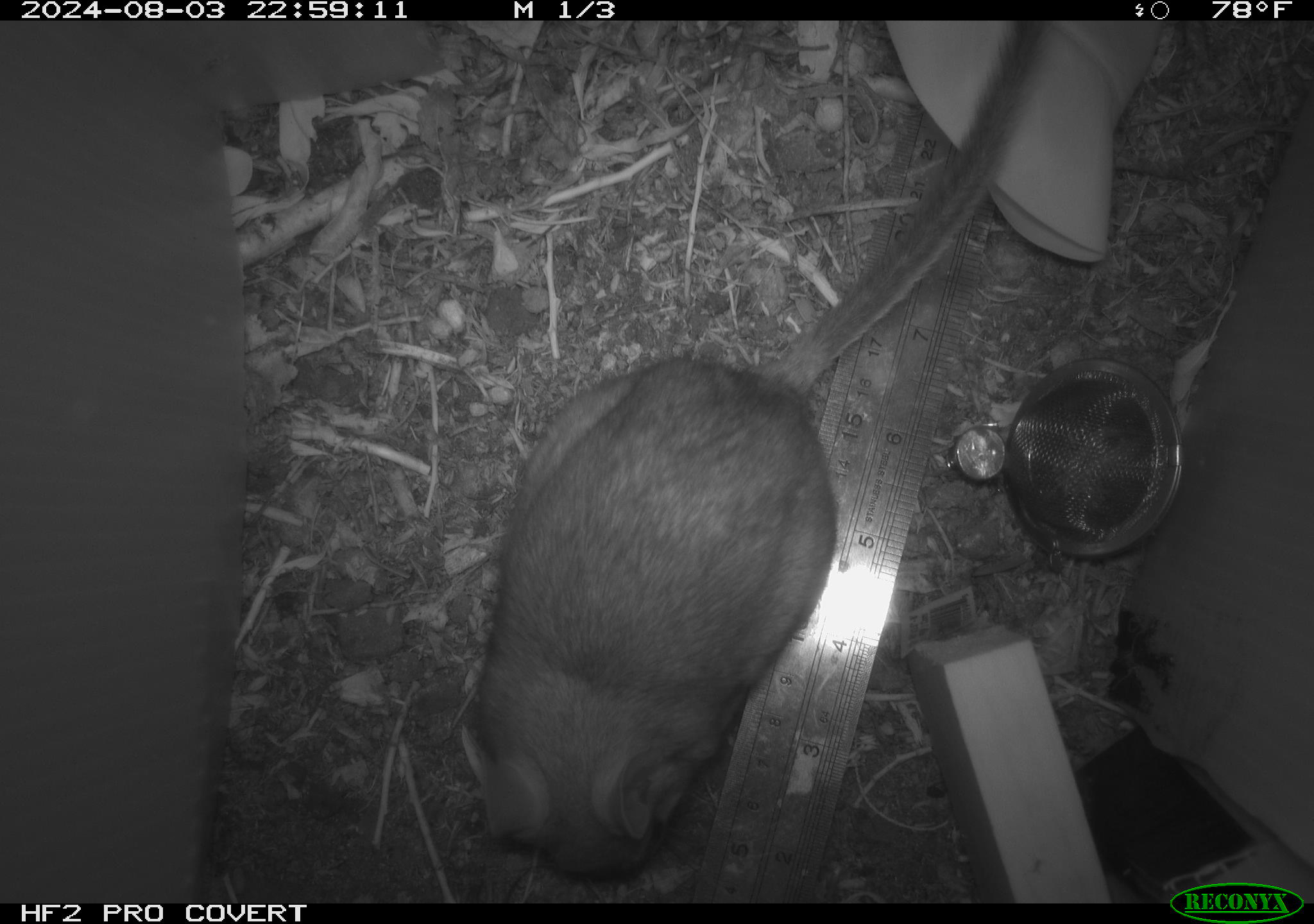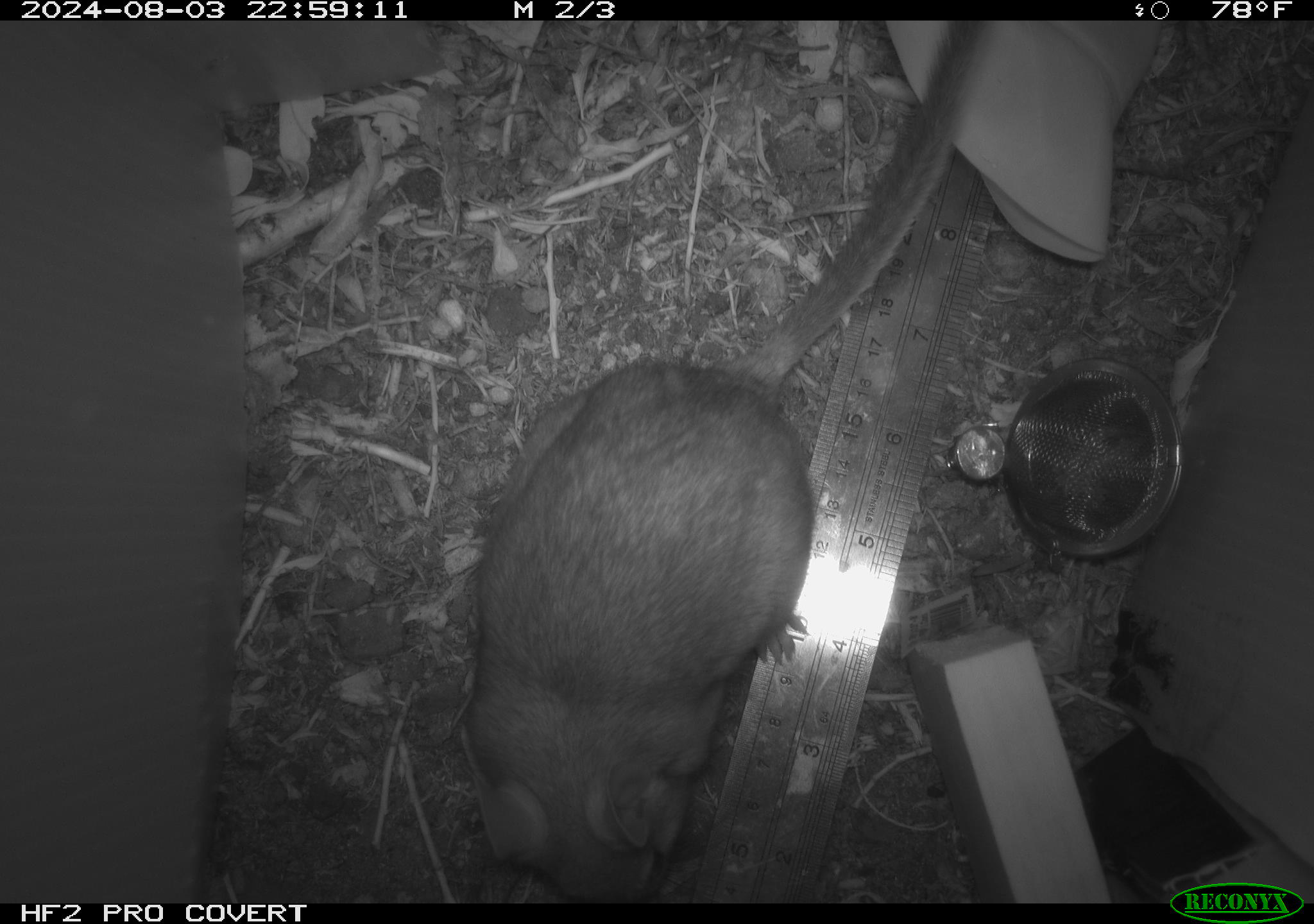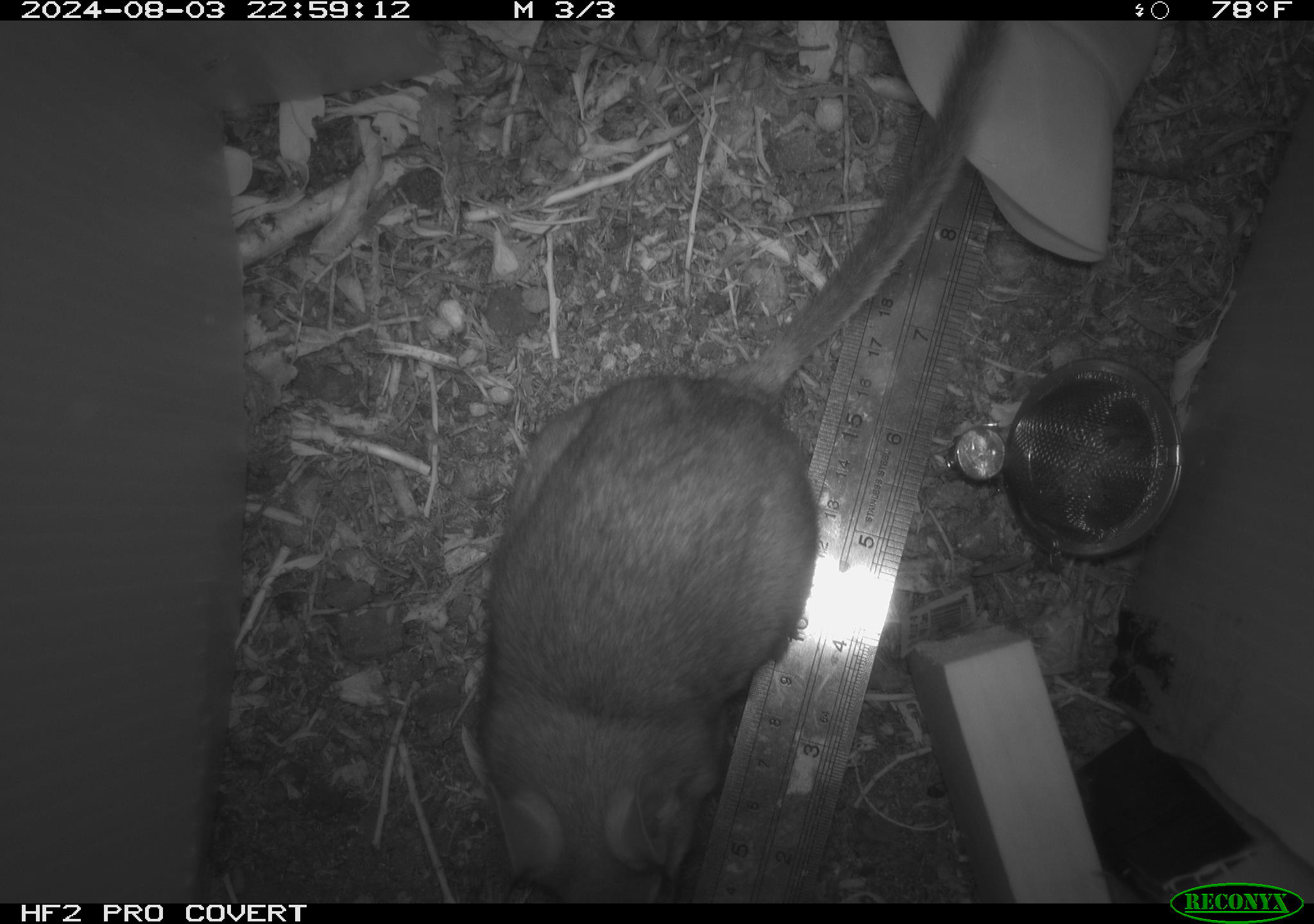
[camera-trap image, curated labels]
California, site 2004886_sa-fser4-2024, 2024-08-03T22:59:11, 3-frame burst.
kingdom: Animalia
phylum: Chordata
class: Mammalia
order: Rodentia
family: Sciuridae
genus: Neotamias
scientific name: Neotamias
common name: western chipmunks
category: neotamias species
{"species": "neotamias species (western chipmunks) (Neotamias)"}